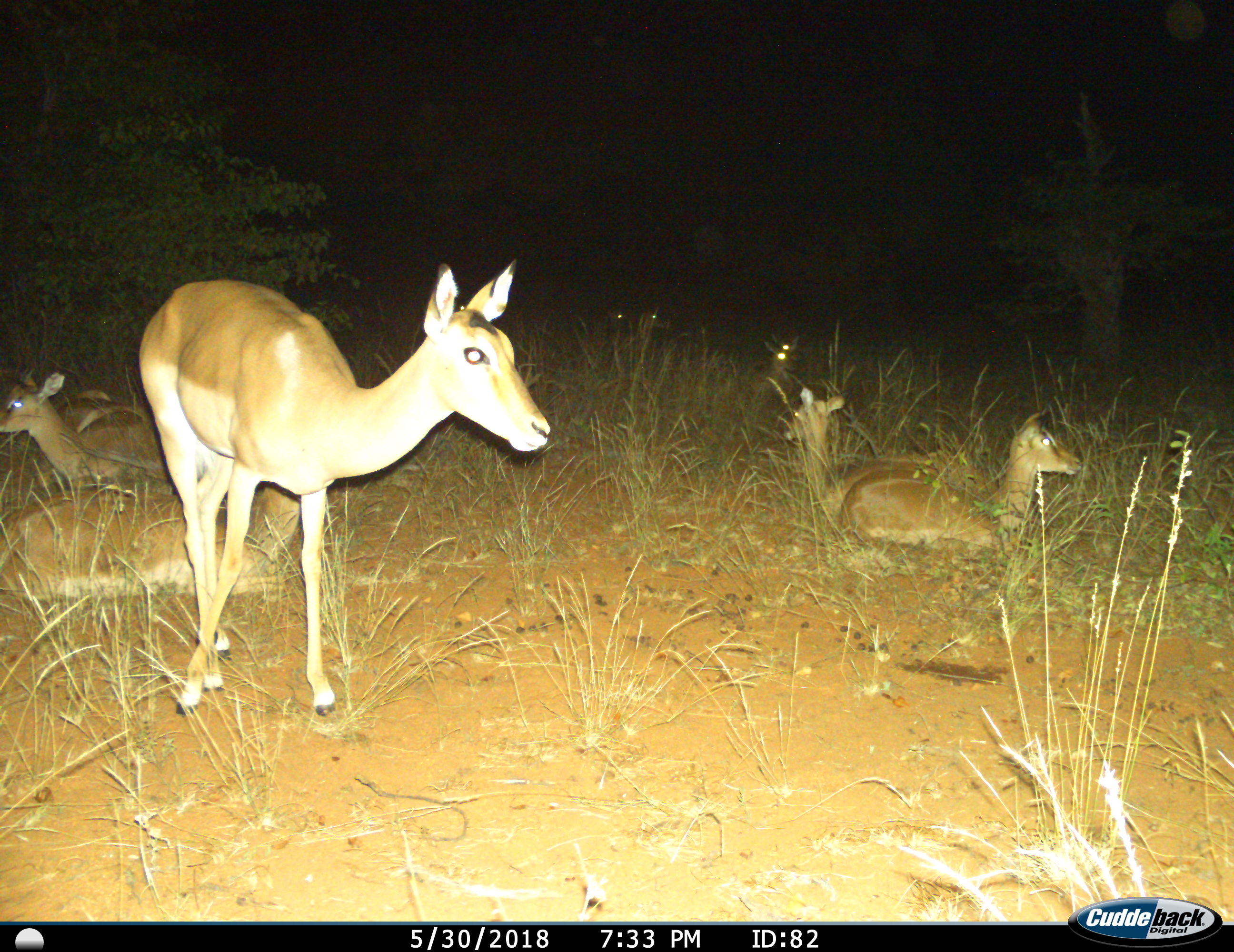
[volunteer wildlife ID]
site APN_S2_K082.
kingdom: Animalia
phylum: Chordata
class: Mammalia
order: Artiodactyla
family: Bovidae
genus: Aepyceros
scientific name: Aepyceros melampus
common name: impala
Impala (Aepyceros melampus), count 10. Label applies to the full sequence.